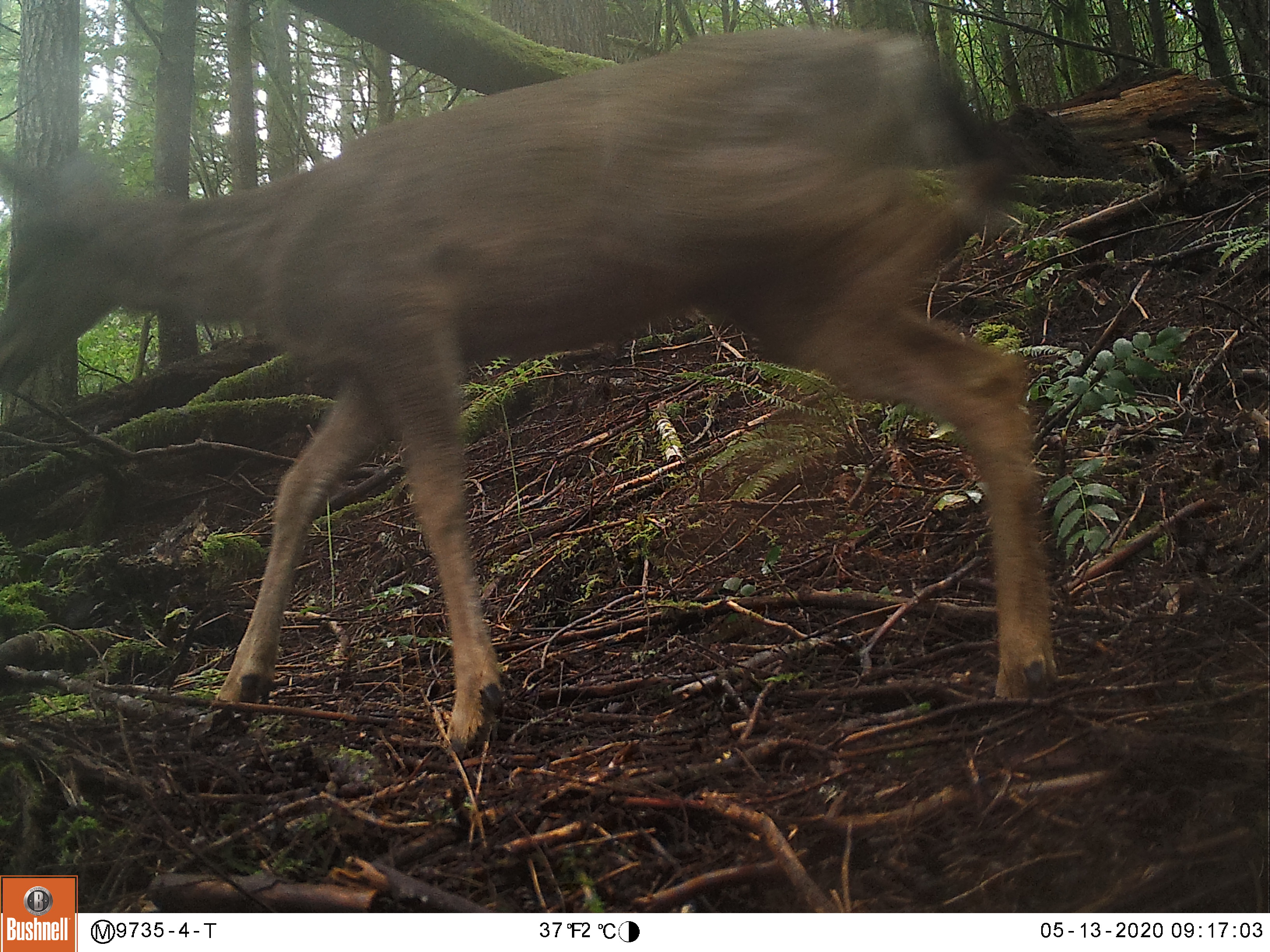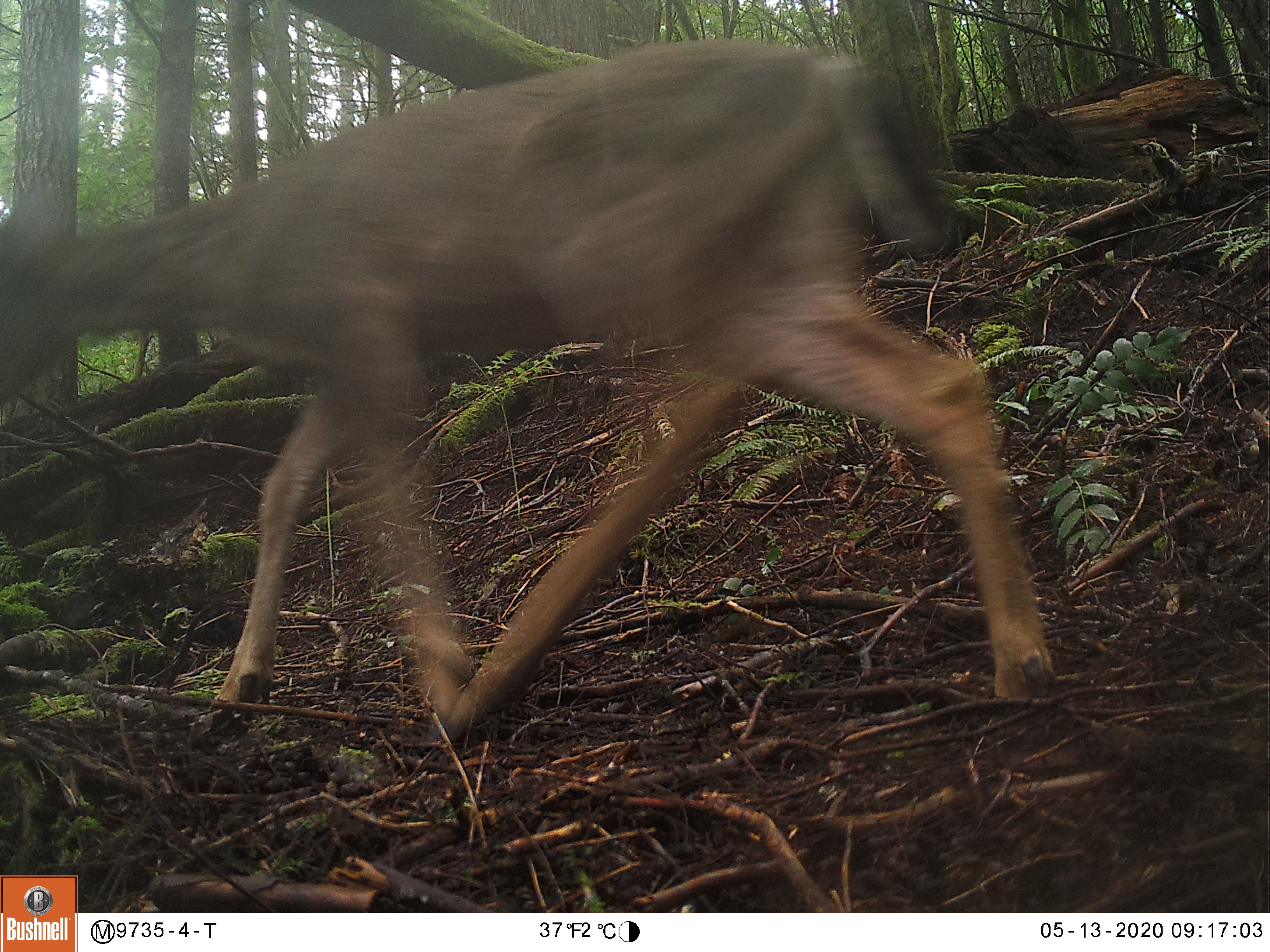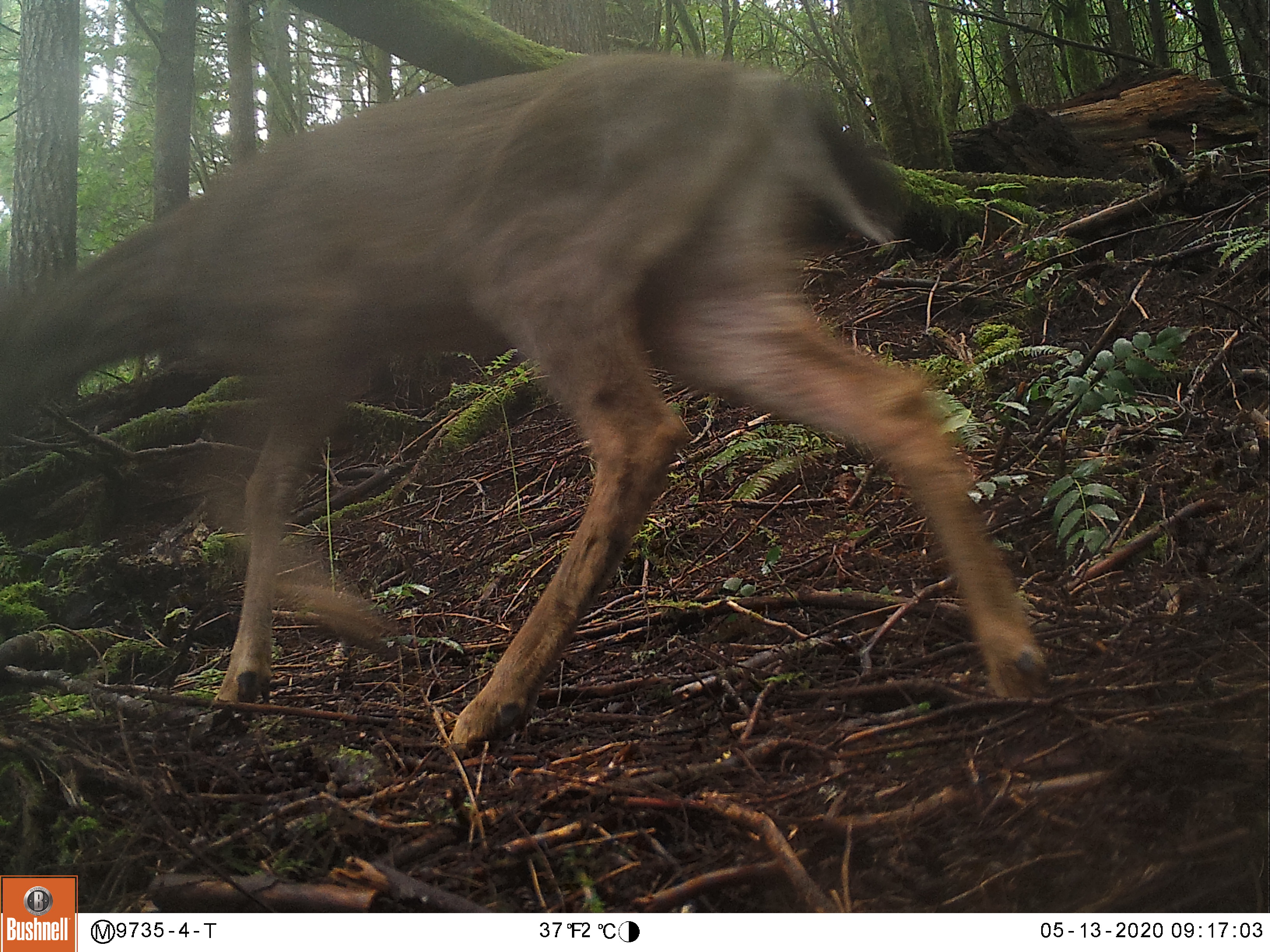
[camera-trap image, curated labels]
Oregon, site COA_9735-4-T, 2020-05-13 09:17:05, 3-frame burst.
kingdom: Animalia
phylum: Chordata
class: Mammalia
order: Artiodactyla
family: Cervidae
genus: Odocoileus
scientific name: Odocoileus hemionus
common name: black-tailed deer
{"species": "black-tailed deer (Odocoileus hemionus)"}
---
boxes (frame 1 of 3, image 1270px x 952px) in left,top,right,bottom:
black-tailed deer: 0,8,1059,764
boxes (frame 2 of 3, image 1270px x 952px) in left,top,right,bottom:
black-tailed deer: 0,27,1061,738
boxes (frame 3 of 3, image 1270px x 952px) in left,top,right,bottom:
black-tailed deer: 0,40,1076,765